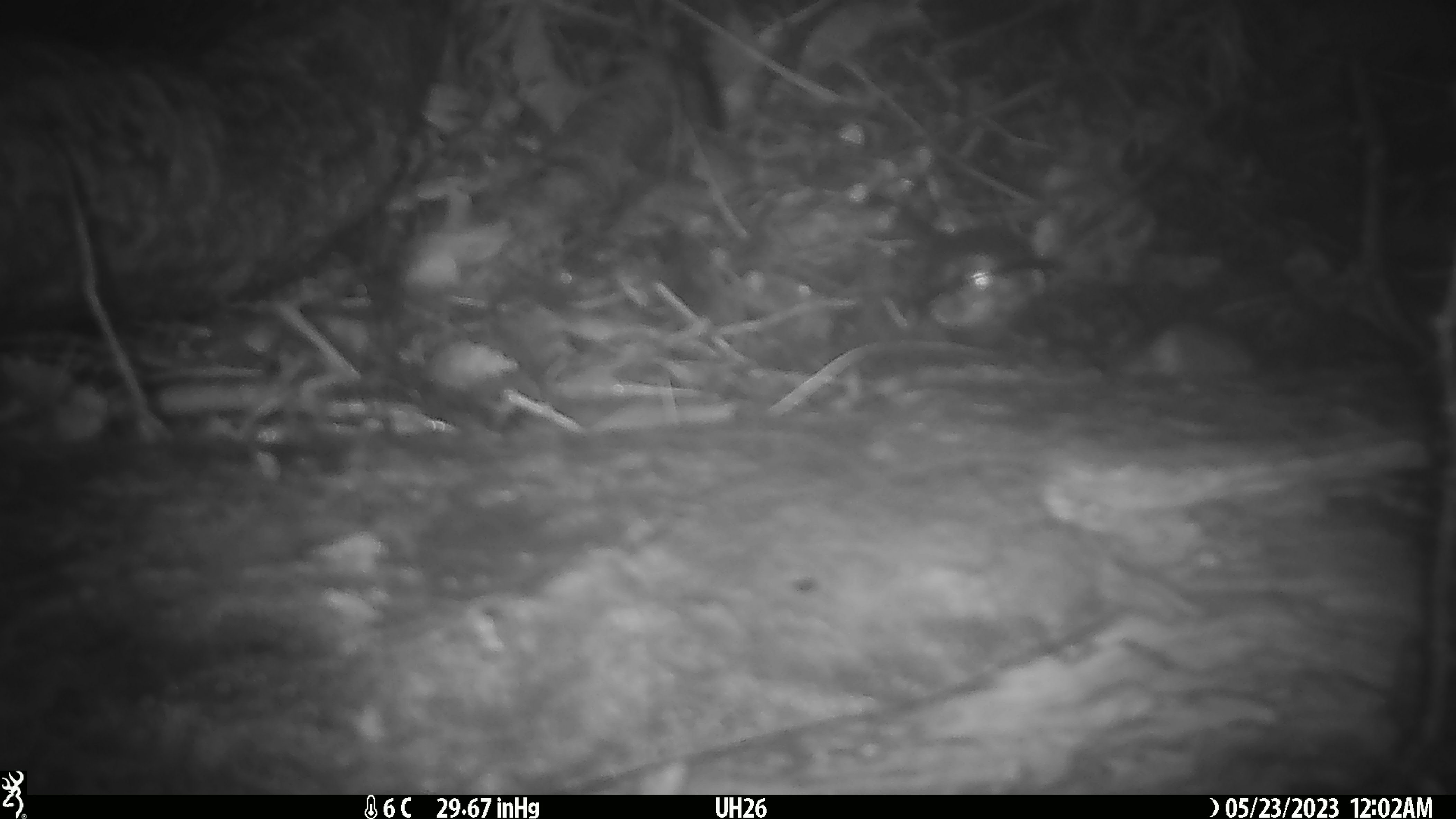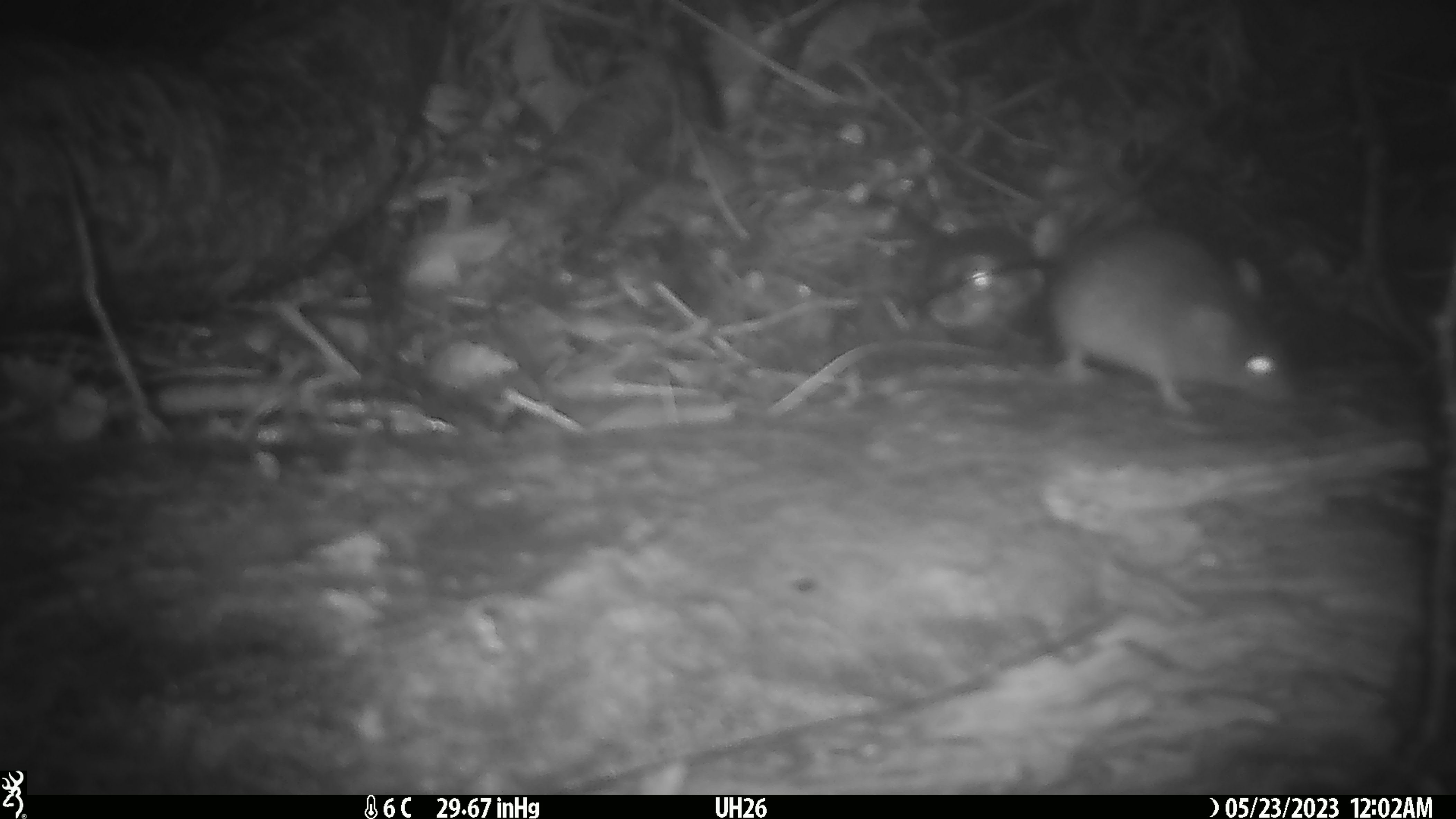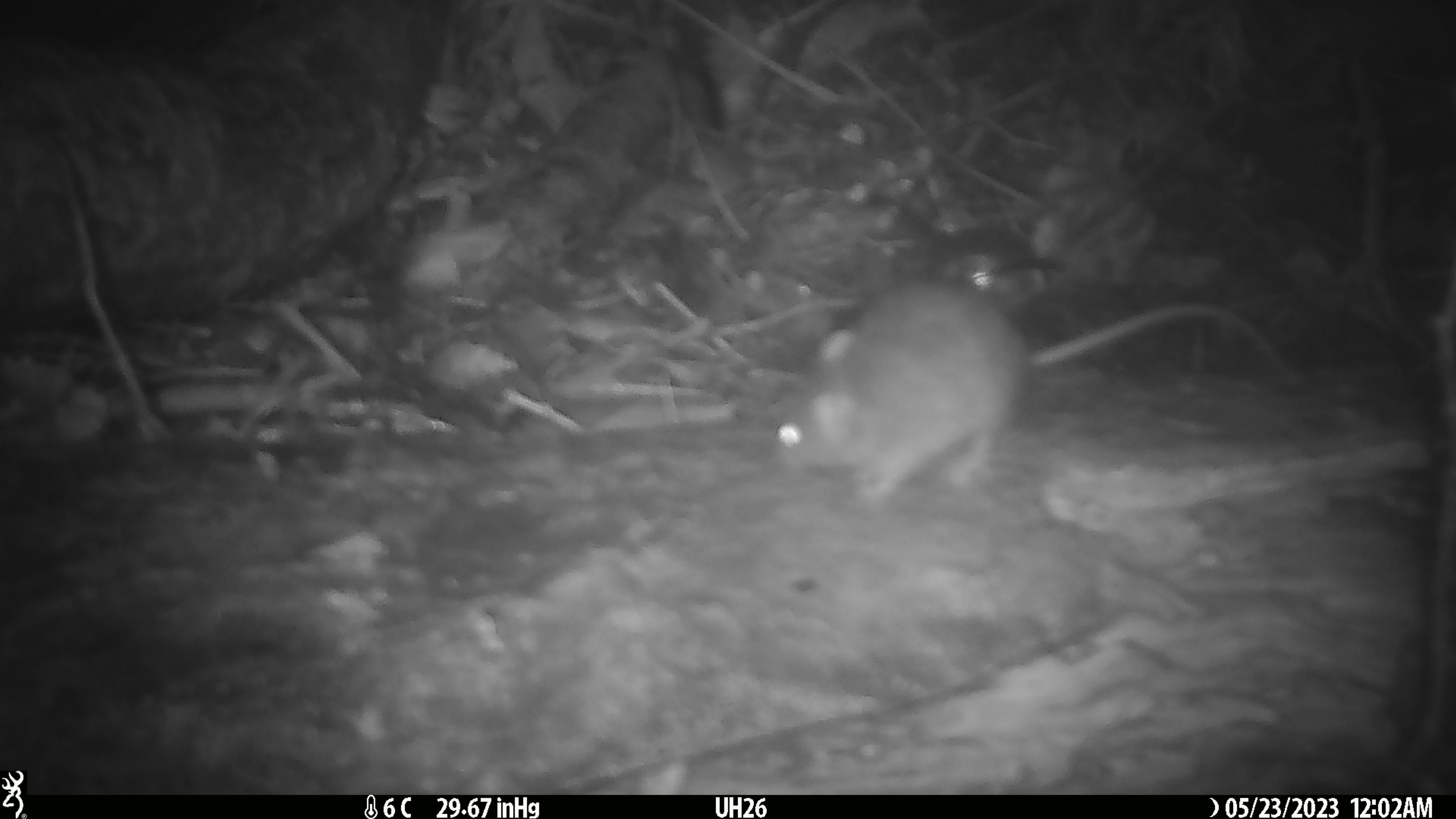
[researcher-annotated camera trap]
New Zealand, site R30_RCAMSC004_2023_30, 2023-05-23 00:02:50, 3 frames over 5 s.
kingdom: Animalia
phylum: Chordata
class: Mammalia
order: Rodentia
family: Muridae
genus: Mus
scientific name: Mus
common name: mouse